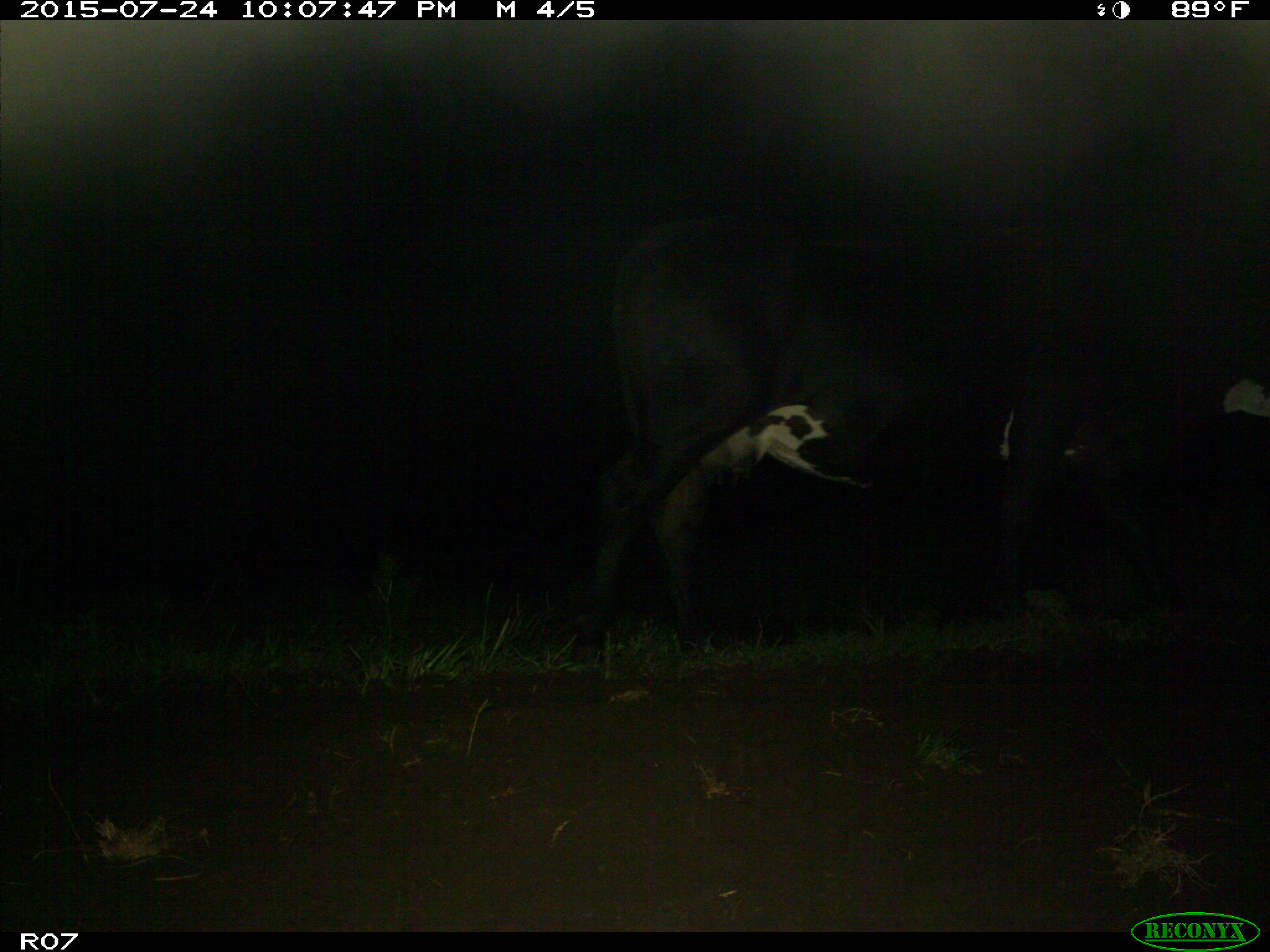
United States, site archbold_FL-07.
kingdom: Animalia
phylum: Chordata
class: Mammalia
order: Artiodactyla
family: Bovidae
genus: Bos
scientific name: Bos taurus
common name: domestic cow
Bos taurus (domestic cow).